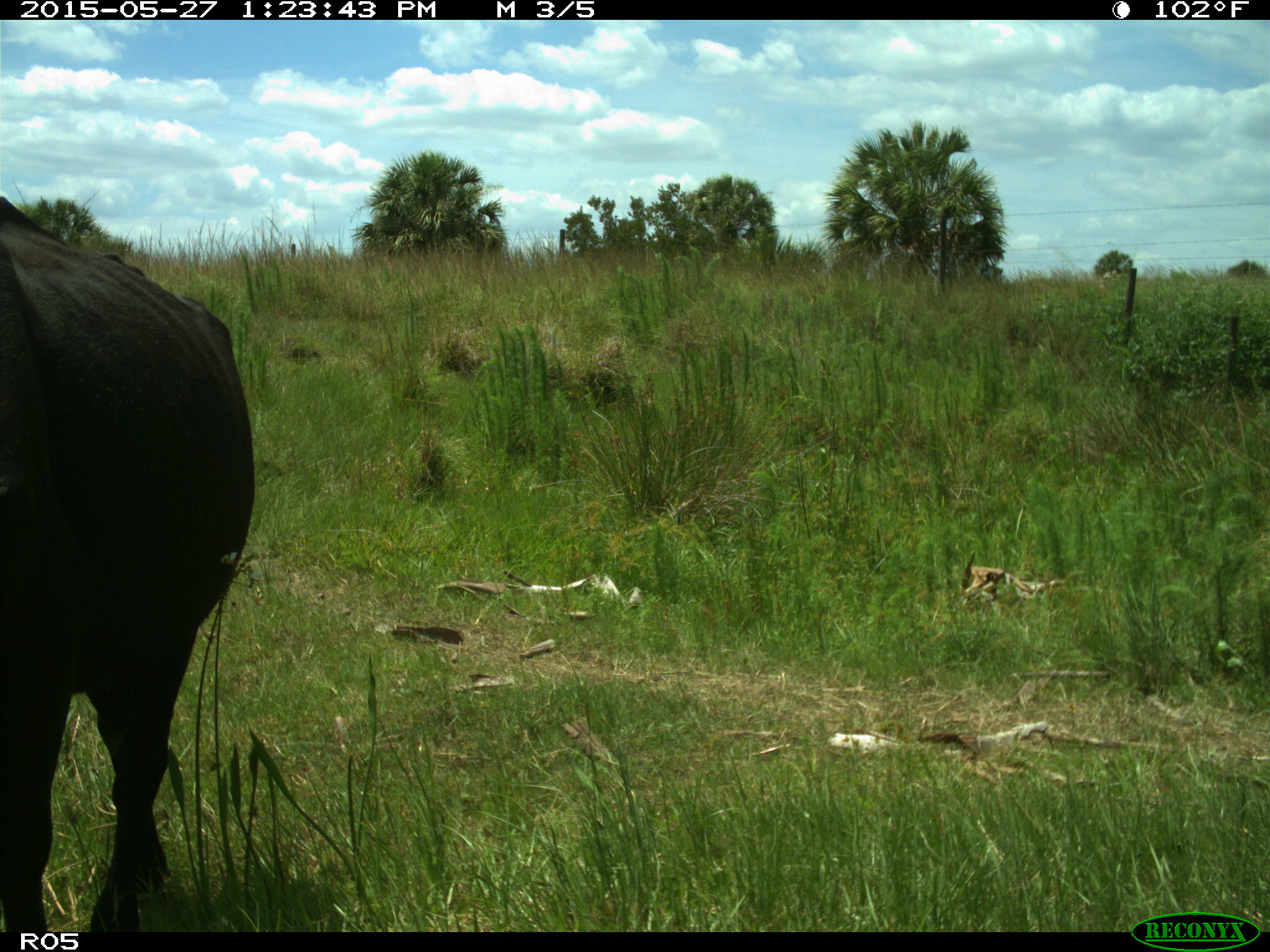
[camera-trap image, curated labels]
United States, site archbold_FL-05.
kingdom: Animalia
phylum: Chordata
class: Mammalia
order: Artiodactyla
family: Bovidae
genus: Bos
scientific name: Bos taurus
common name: domestic cow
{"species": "Bos taurus (domestic cow)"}